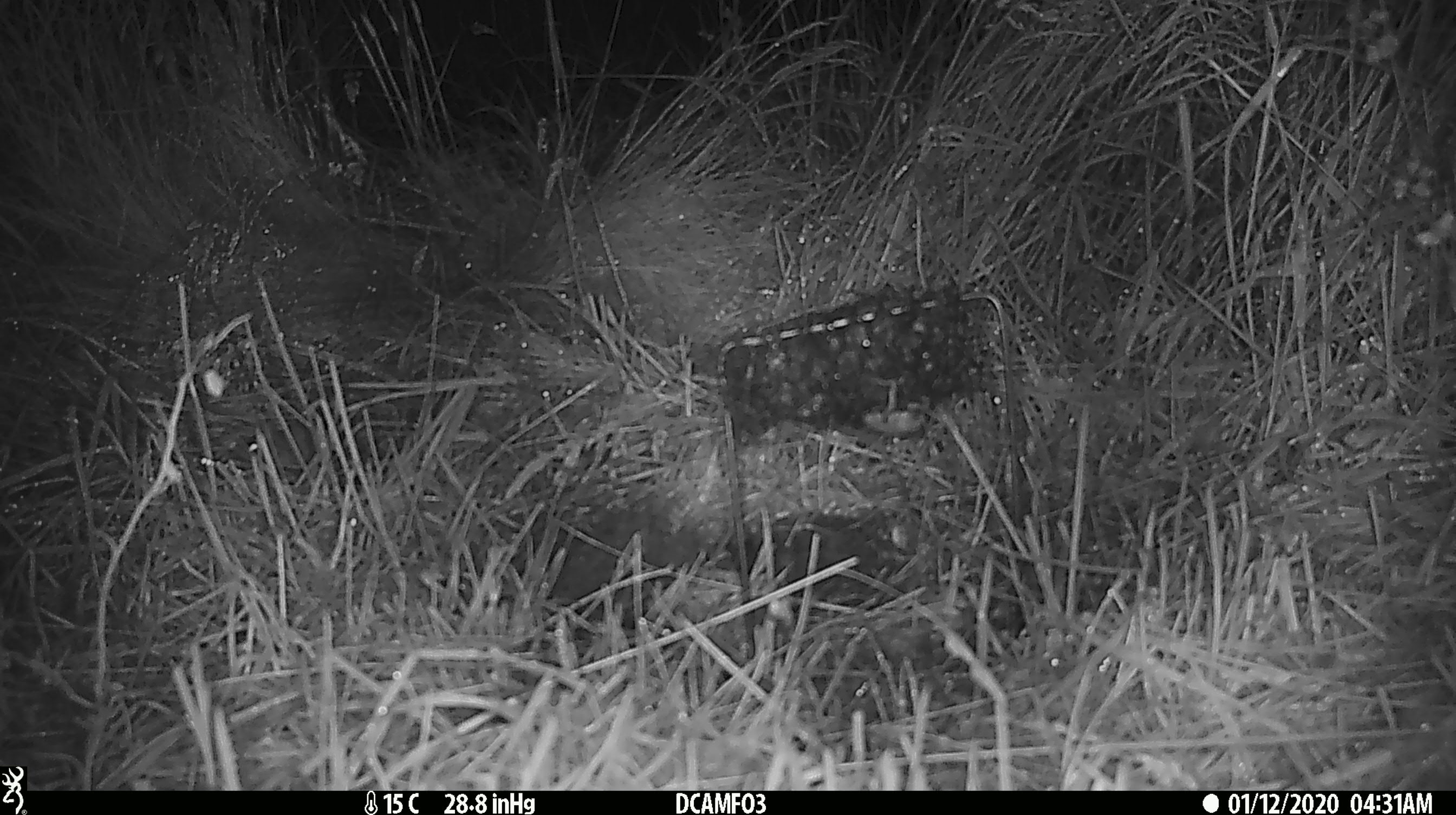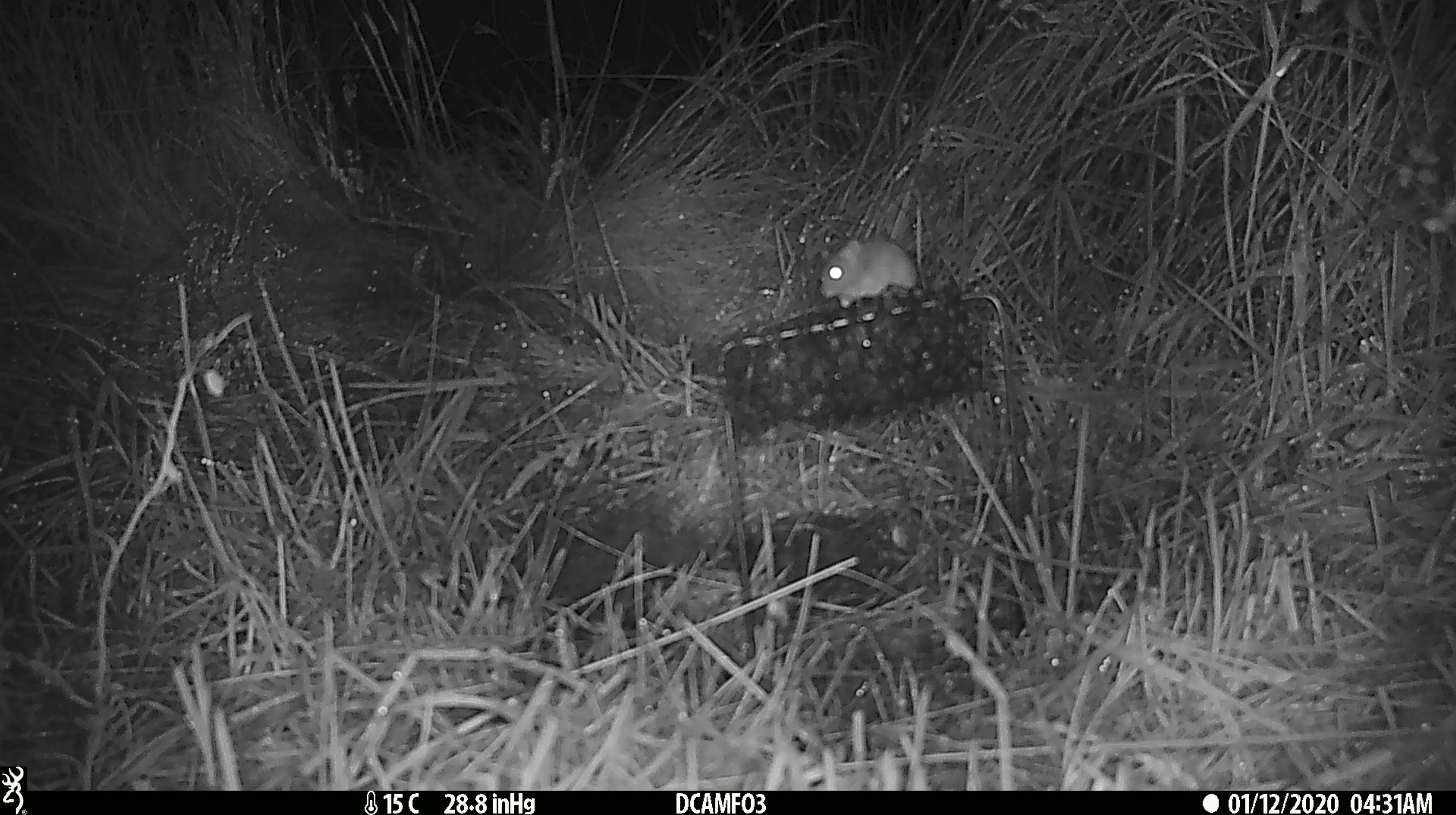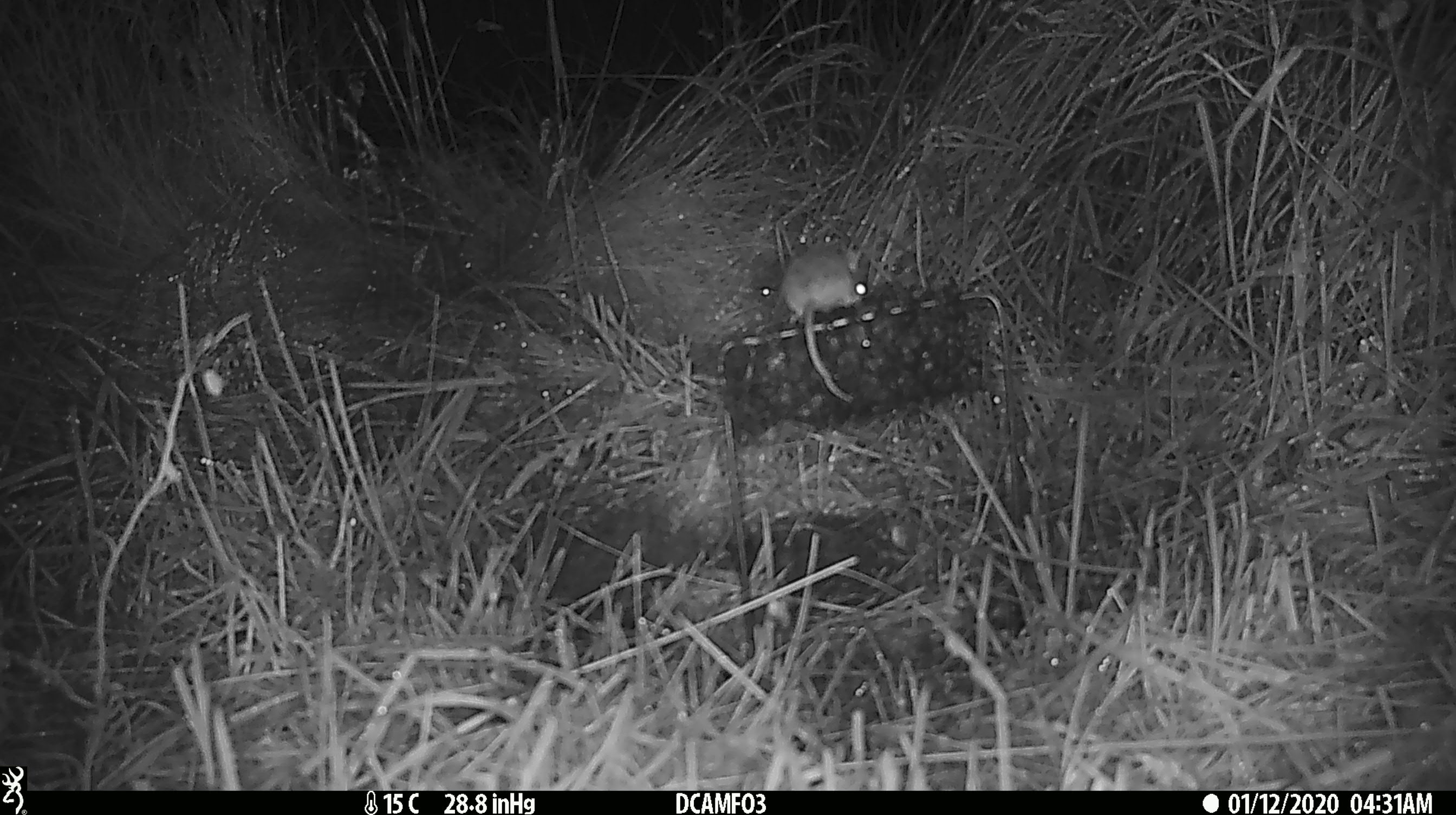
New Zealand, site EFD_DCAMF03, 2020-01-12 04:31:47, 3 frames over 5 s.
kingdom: Animalia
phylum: Chordata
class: Mammalia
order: Rodentia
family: Muridae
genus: Mus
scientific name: Mus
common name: mouse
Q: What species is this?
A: Mouse (Mus).